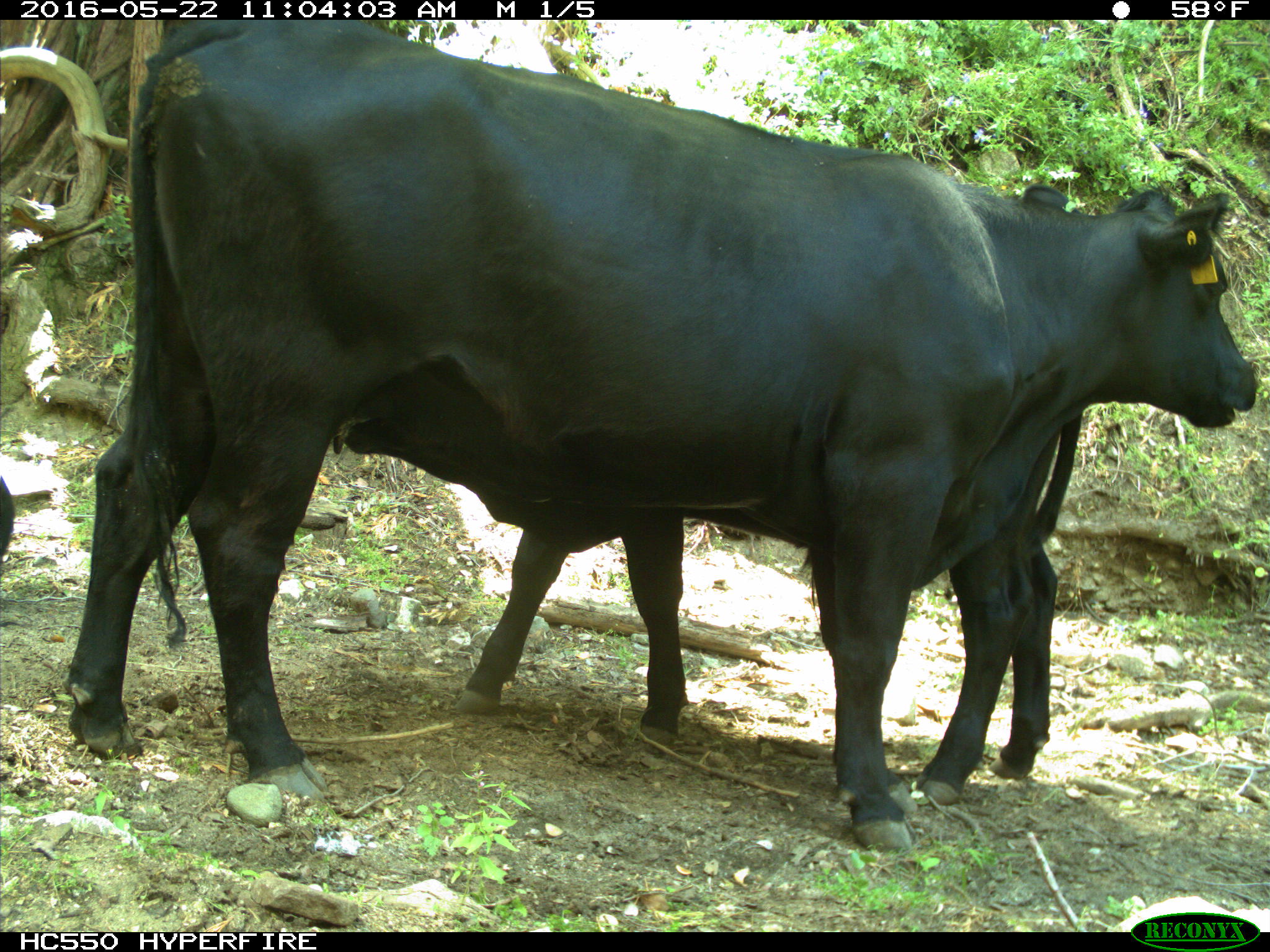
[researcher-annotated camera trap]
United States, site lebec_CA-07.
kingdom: Animalia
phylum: Chordata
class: Mammalia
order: Artiodactyla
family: Bovidae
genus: Bos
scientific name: Bos taurus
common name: domestic cow